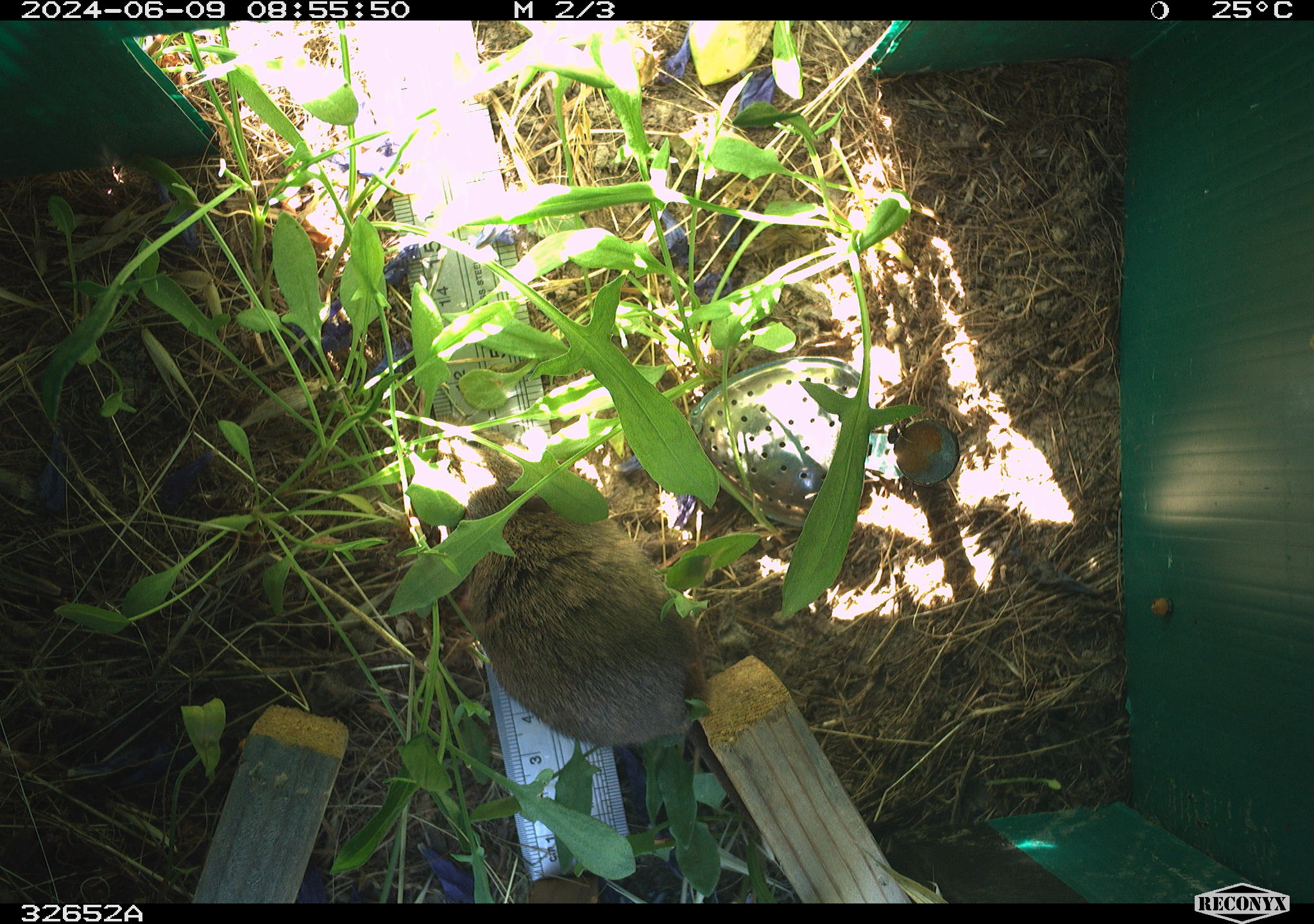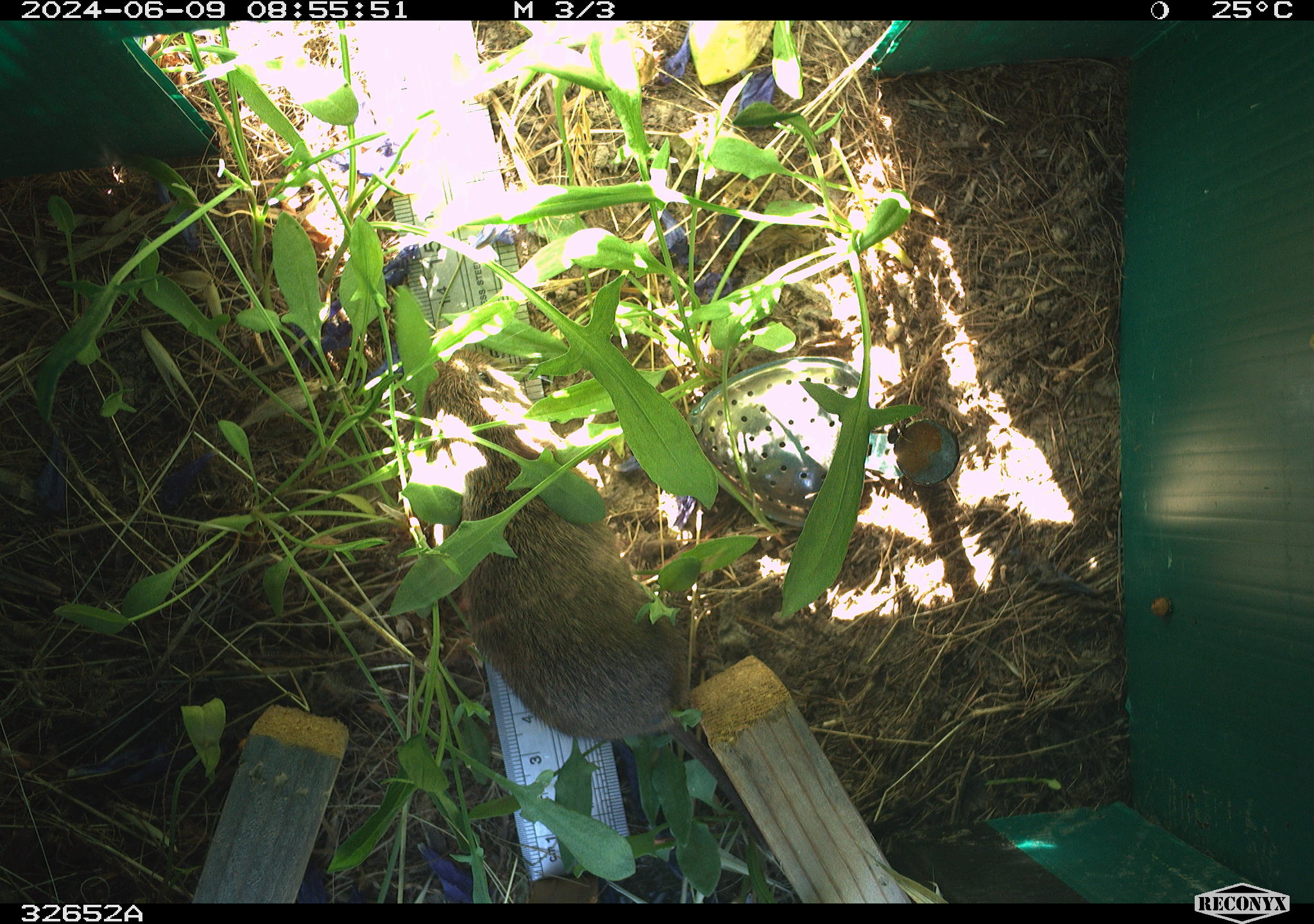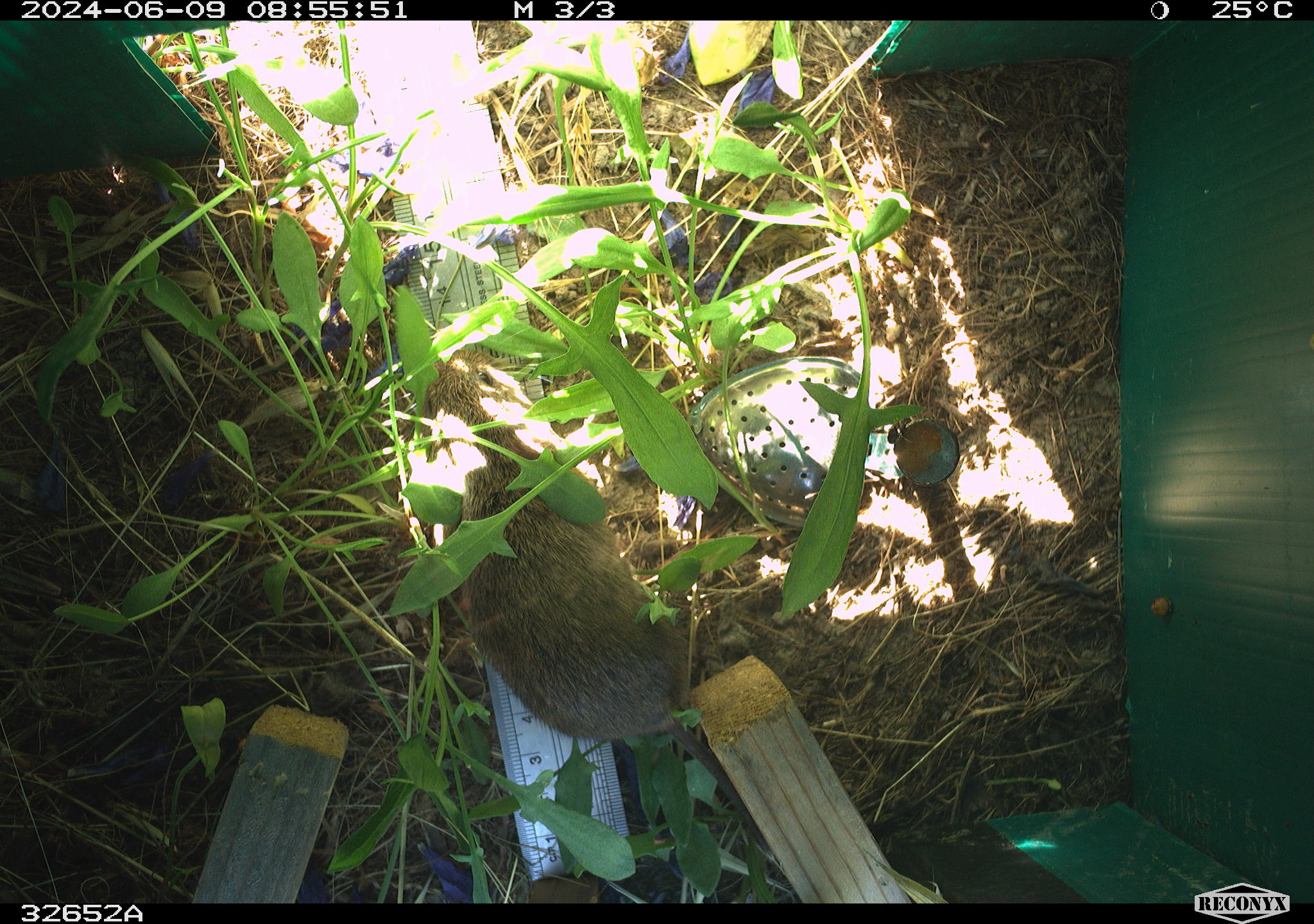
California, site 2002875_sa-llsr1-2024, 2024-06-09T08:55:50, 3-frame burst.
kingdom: Animalia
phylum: Chordata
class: Mammalia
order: Rodentia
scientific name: Rodentia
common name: rodent